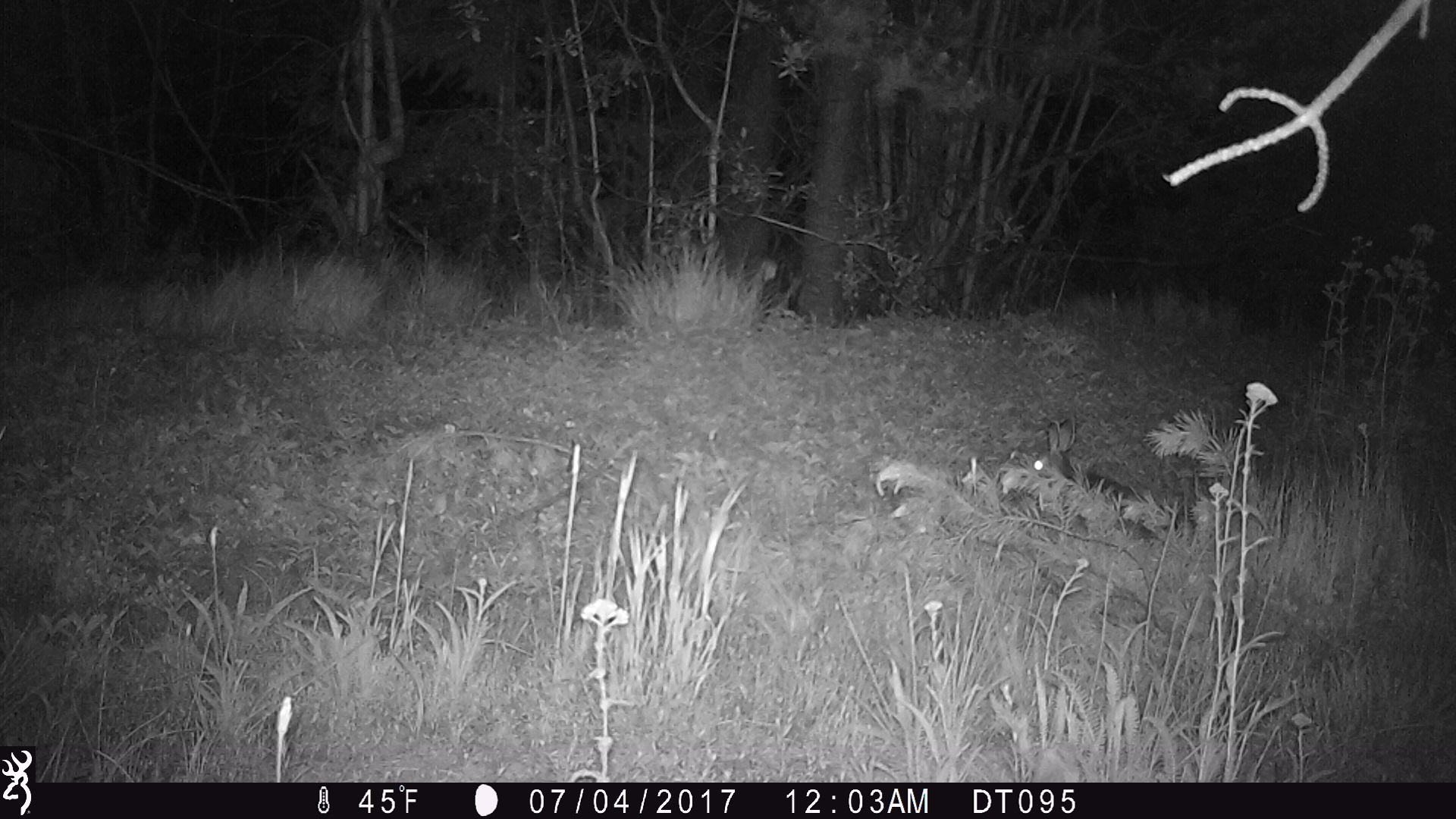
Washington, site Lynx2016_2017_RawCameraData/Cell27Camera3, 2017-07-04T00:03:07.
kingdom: Animalia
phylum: Chordata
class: Mammalia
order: Lagomorpha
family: Leporidae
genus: Lepus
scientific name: Lepus americanus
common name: snowshoe hare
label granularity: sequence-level